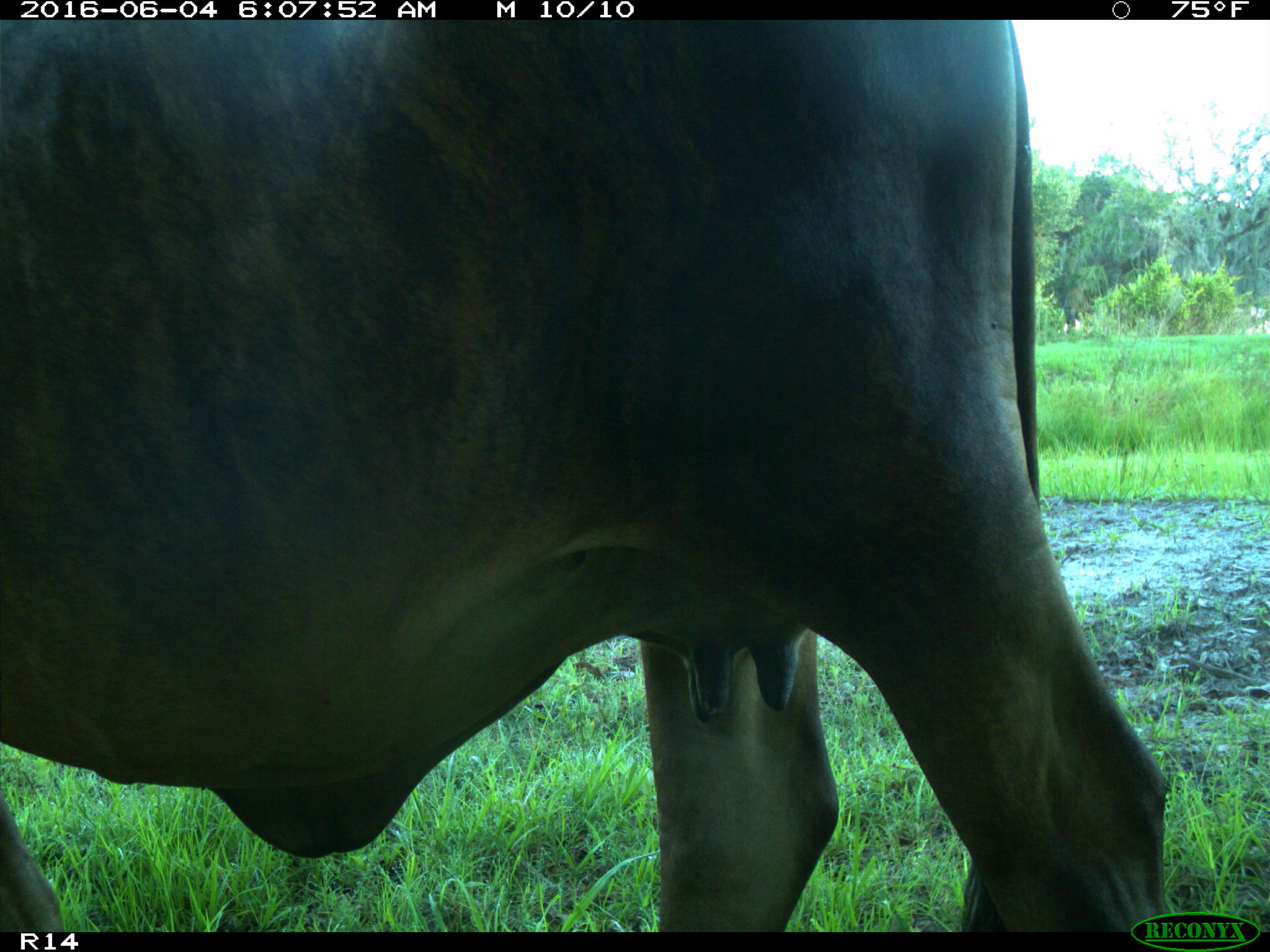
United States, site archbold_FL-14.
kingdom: Animalia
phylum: Chordata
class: Mammalia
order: Artiodactyla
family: Bovidae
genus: Bos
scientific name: Bos taurus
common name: domestic cow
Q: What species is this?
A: Bos taurus (domestic cow).